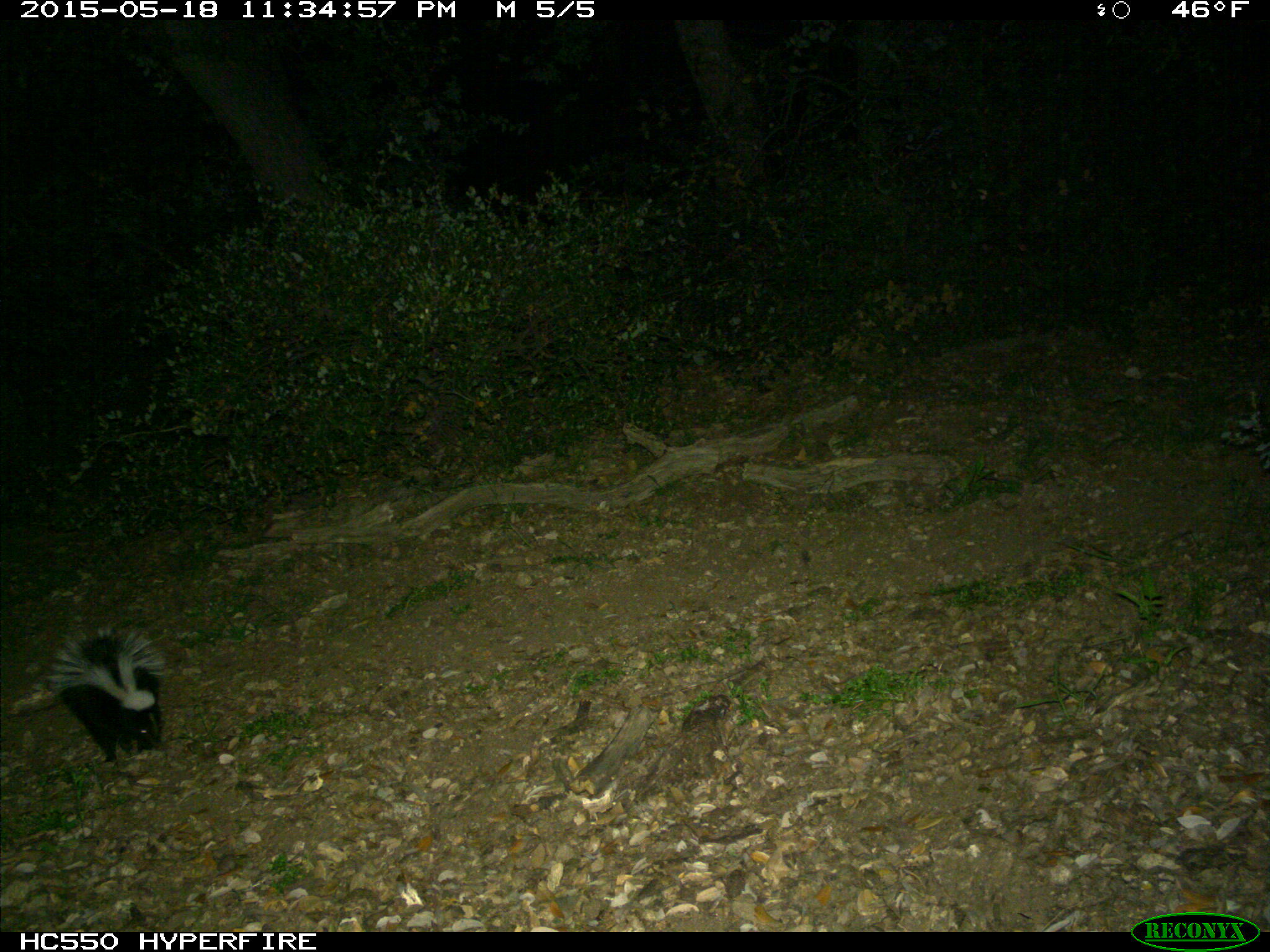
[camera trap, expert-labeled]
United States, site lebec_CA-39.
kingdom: Animalia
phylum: Chordata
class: Mammalia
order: Carnivora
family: Mephitidae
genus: Mephitis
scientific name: Mephitis mephitis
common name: striped skunk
Mephitis mephitis (striped skunk).